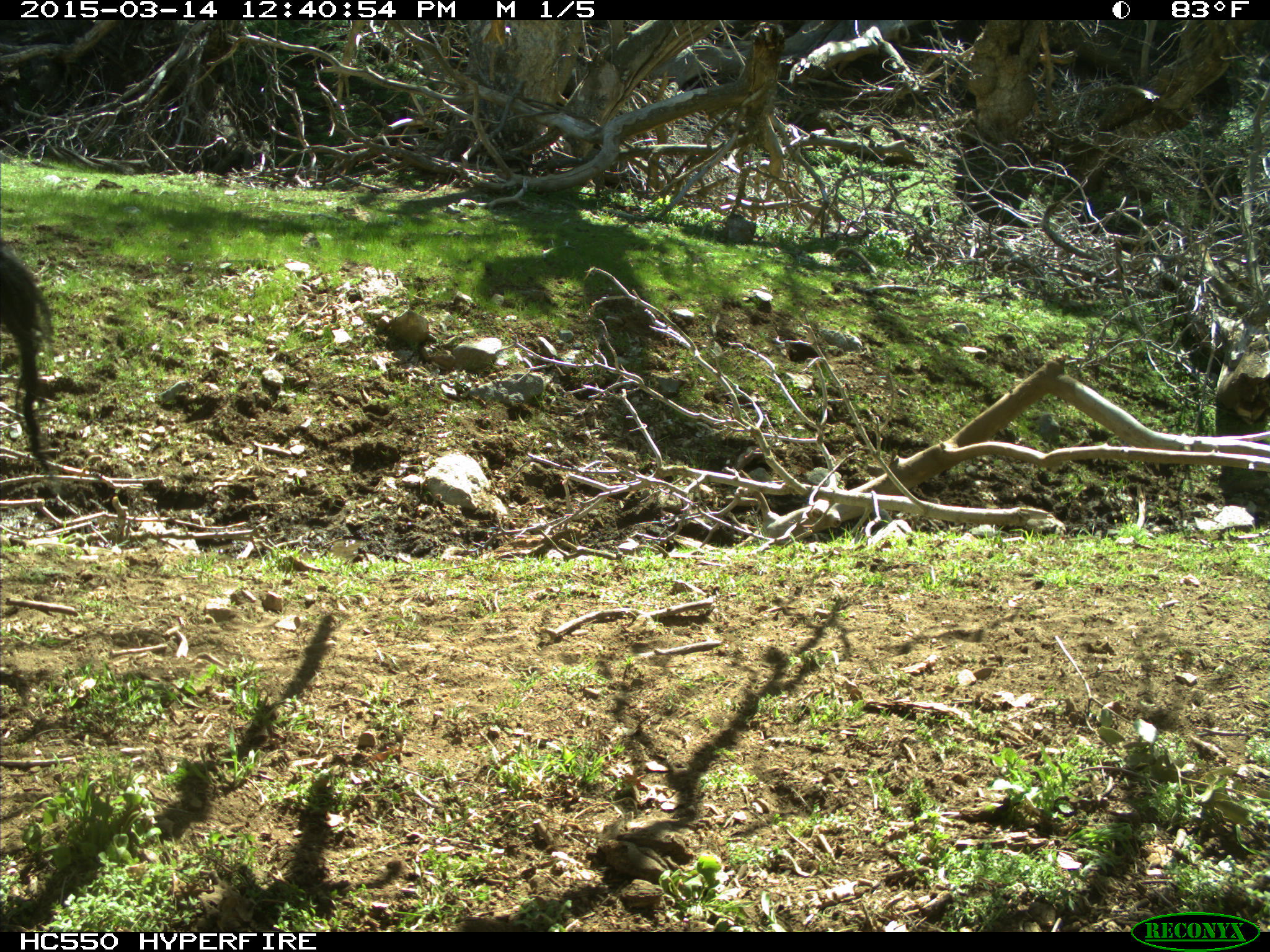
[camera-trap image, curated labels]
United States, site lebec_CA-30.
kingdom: Animalia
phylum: Chordata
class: Mammalia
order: Artiodactyla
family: Bovidae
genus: Bos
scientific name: Bos taurus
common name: domestic cow